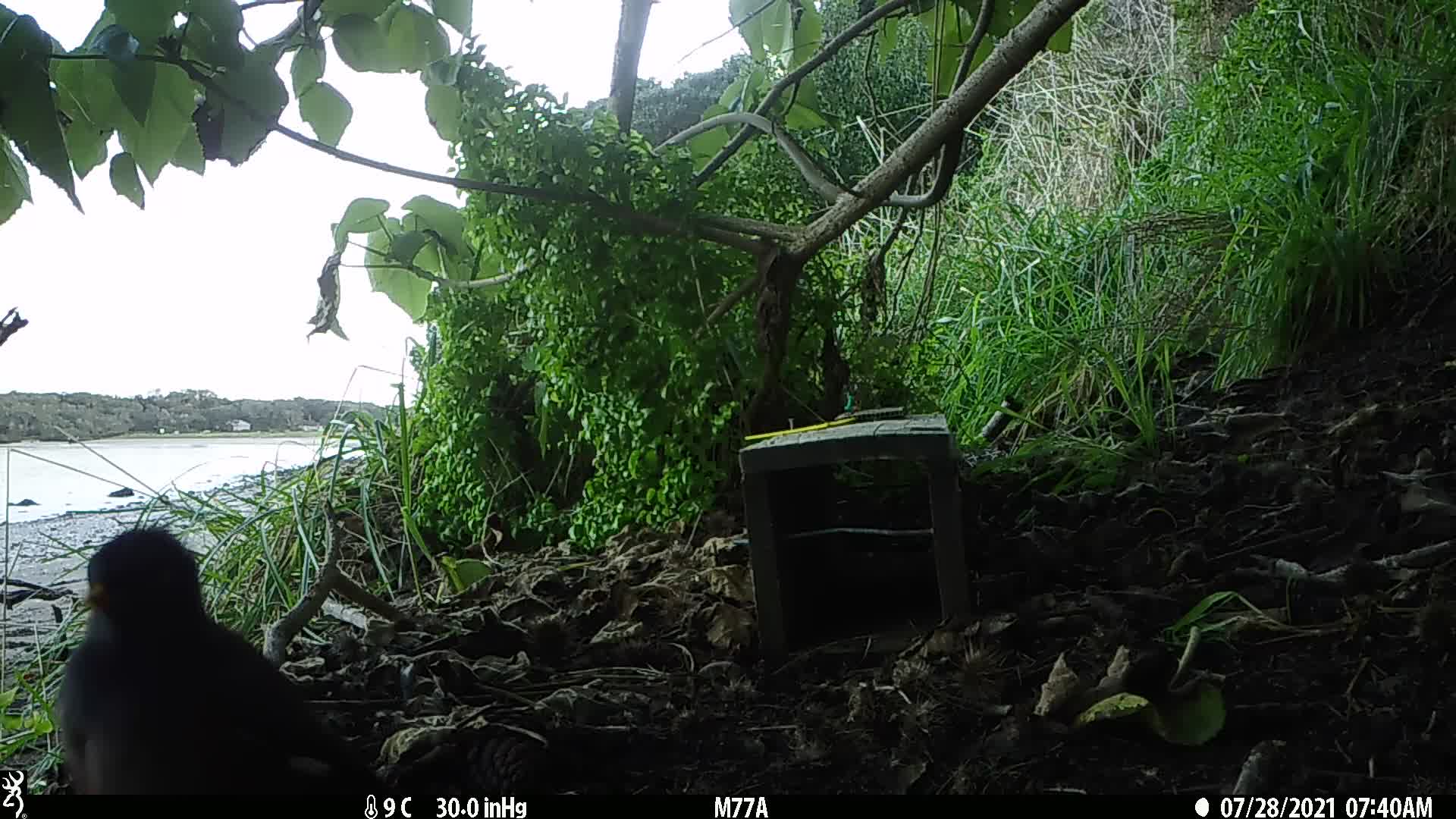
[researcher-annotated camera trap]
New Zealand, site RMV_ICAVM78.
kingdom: Animalia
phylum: Chordata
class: Aves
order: Passeriformes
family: Sturnidae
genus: Acridotheres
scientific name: Acridotheres tristis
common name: common myna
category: myna